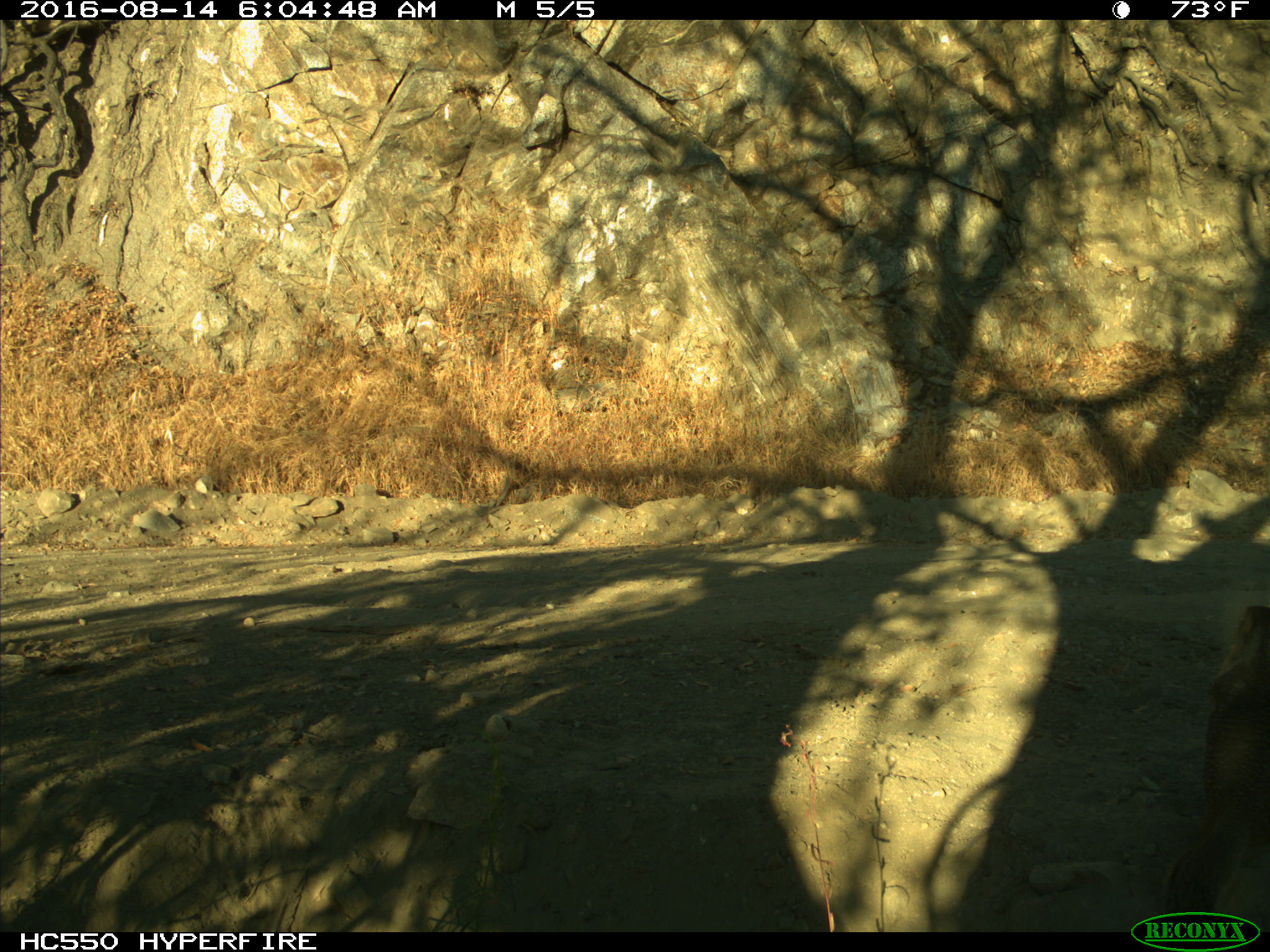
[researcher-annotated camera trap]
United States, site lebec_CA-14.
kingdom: Animalia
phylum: Chordata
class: Mammalia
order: Rodentia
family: Sciuridae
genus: Otospermophilus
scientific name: Otospermophilus beecheyi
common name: california ground squirrel